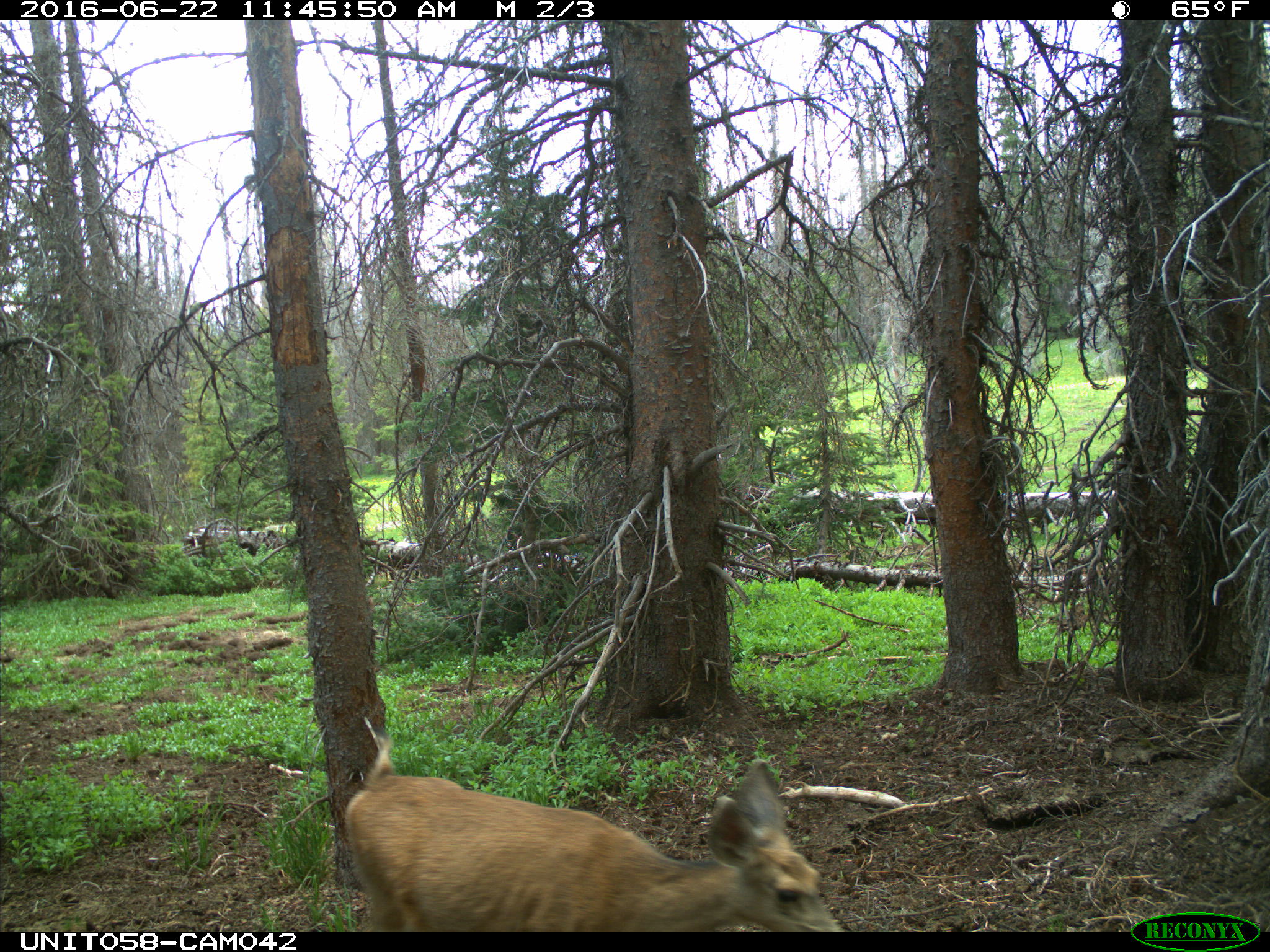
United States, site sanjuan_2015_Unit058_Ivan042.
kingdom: Animalia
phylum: Chordata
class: Mammalia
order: Artiodactyla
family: Cervidae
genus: Odocoileus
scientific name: Odocoileus hemionus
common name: mule deer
Odocoileus hemionus (mule deer).